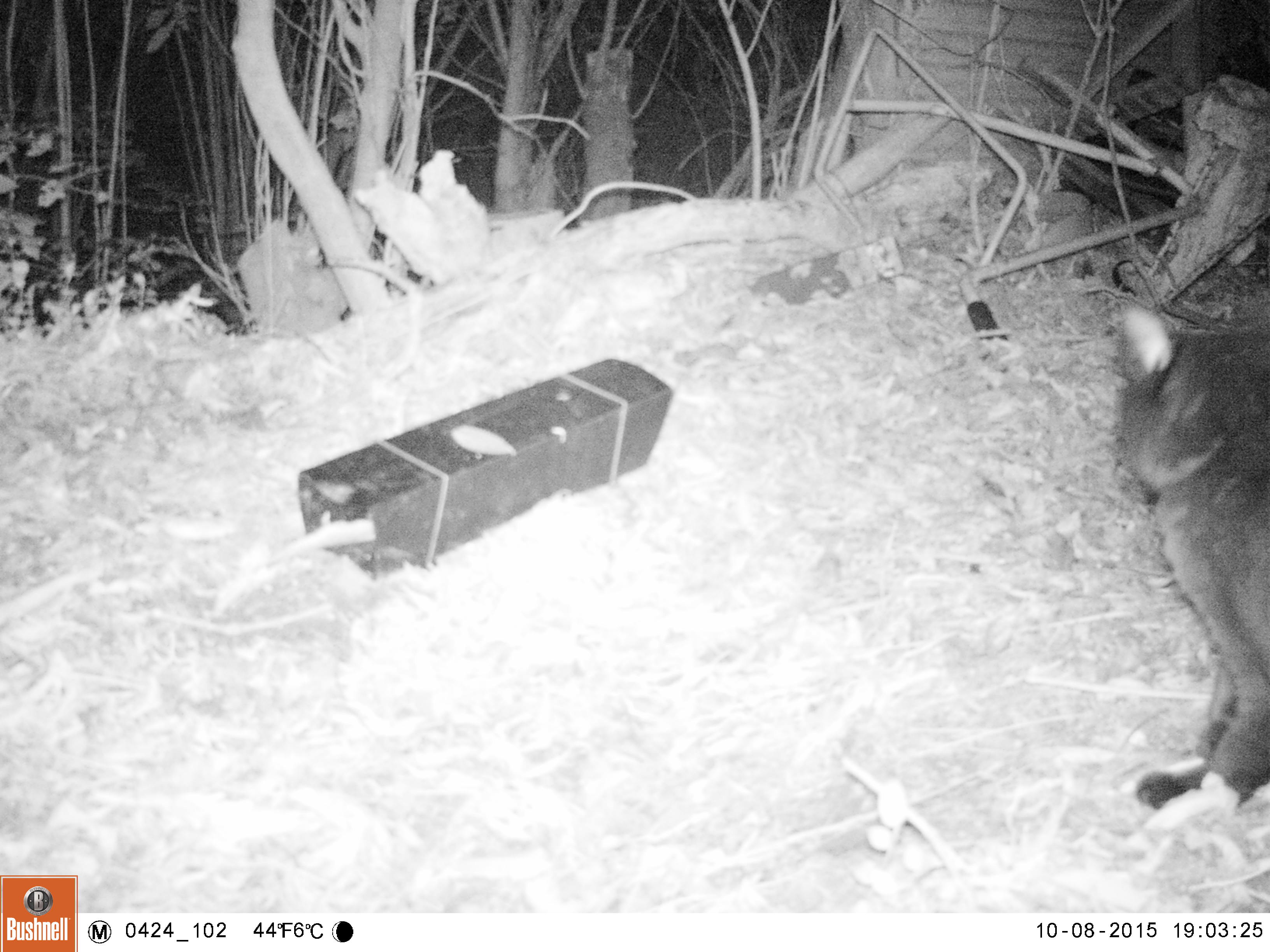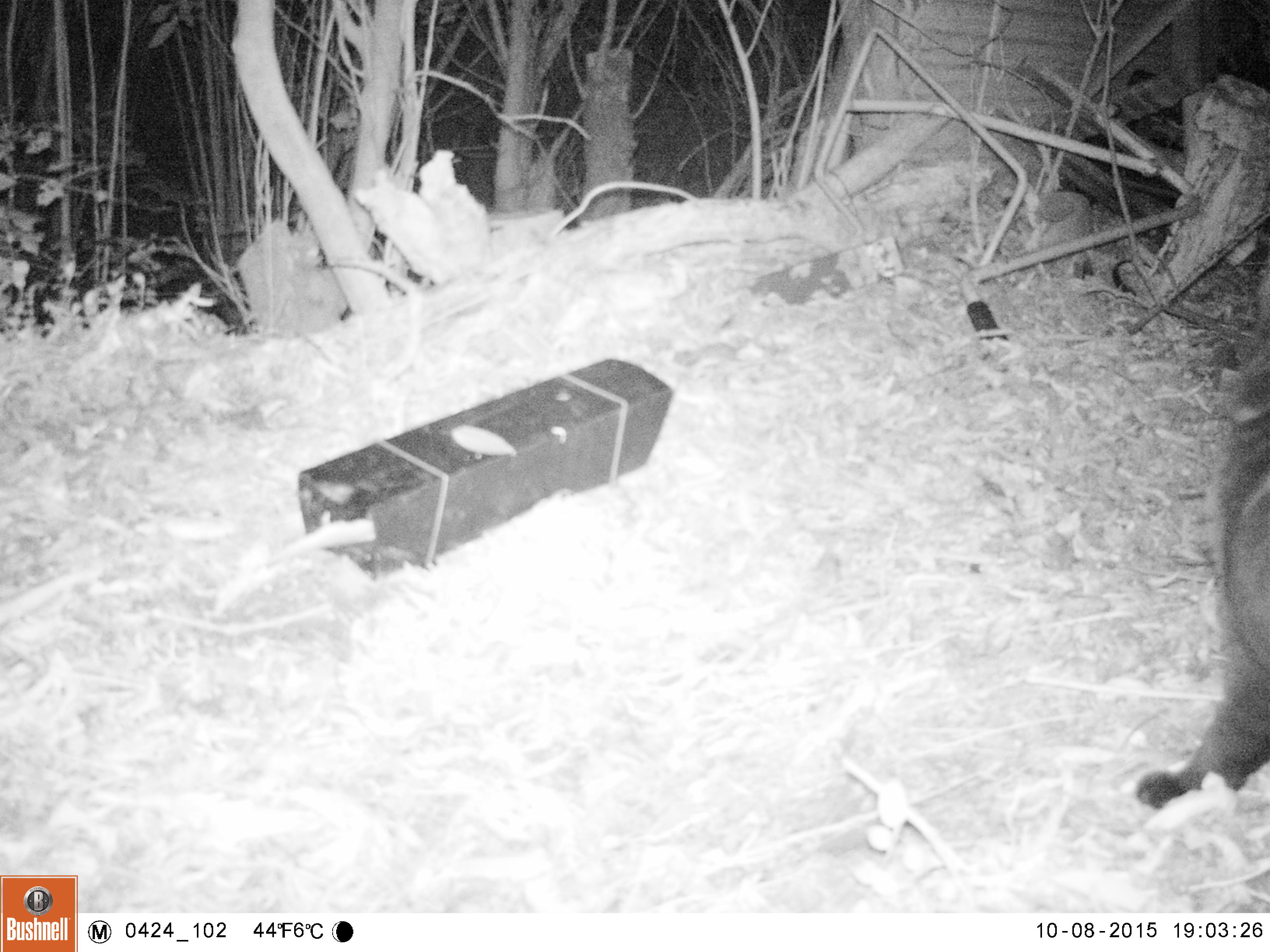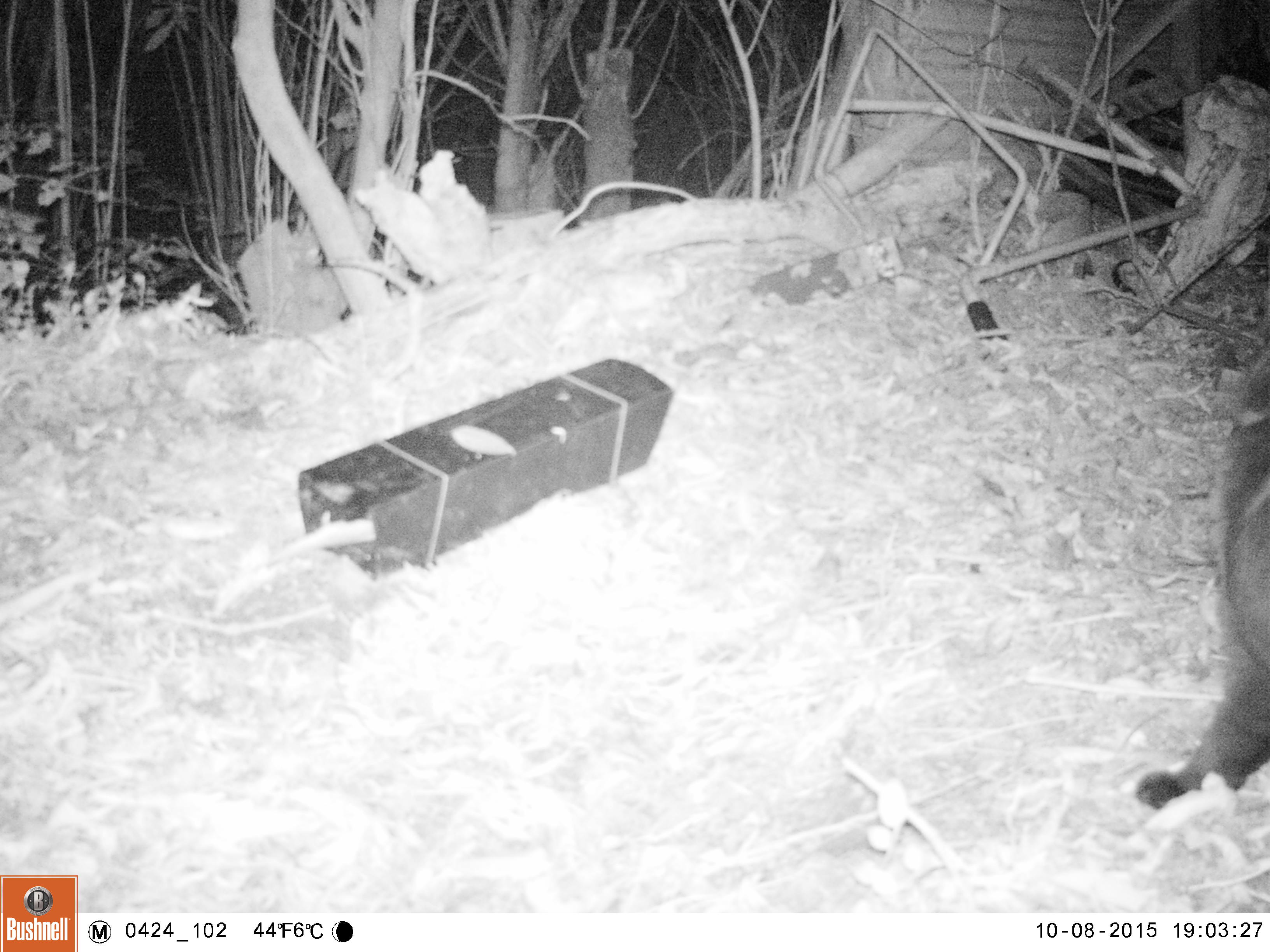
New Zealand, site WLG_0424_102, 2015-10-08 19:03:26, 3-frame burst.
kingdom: Animalia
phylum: Chordata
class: Mammalia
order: Carnivora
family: Felidae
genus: Felis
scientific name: Felis catus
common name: domestic cat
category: cat